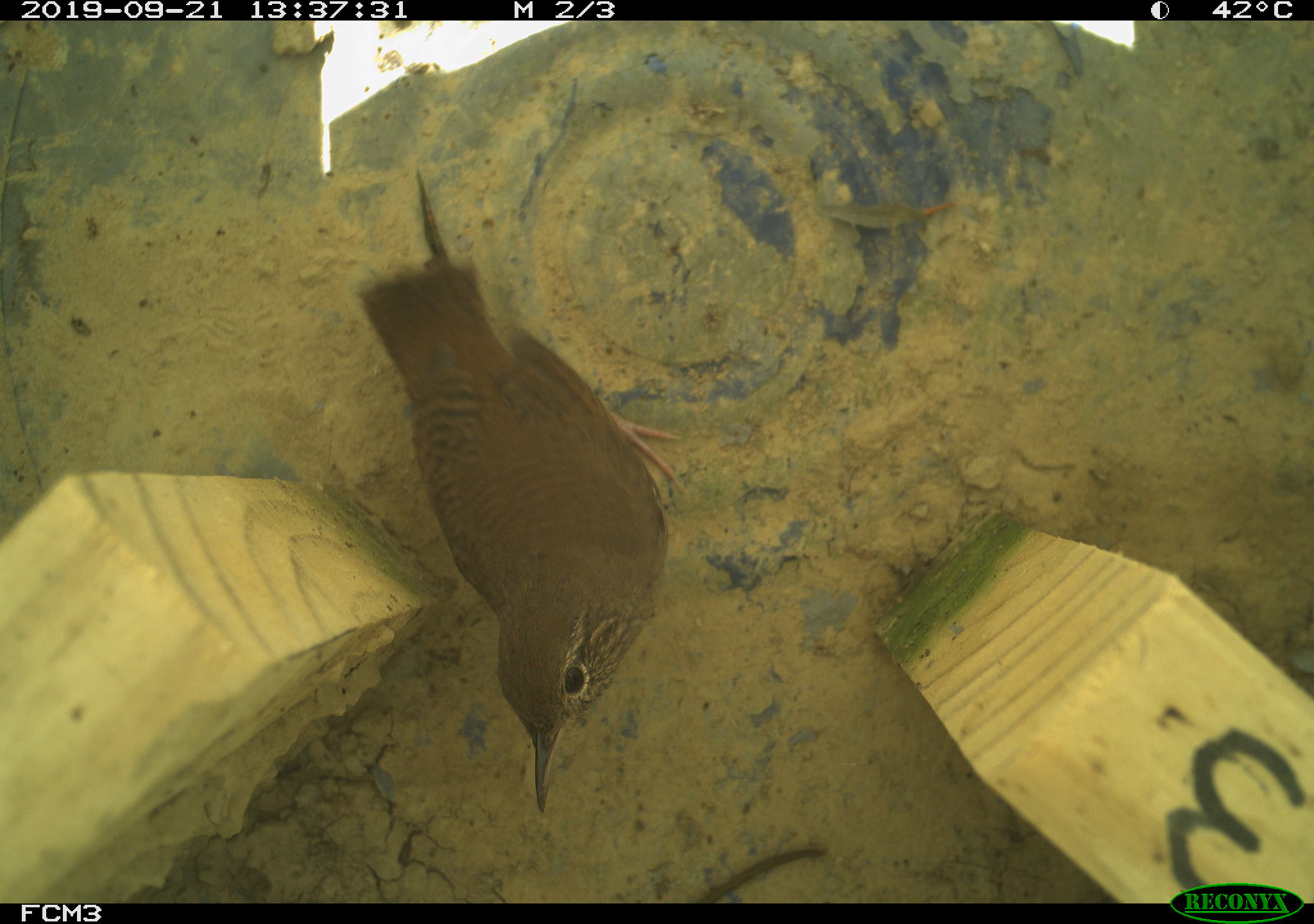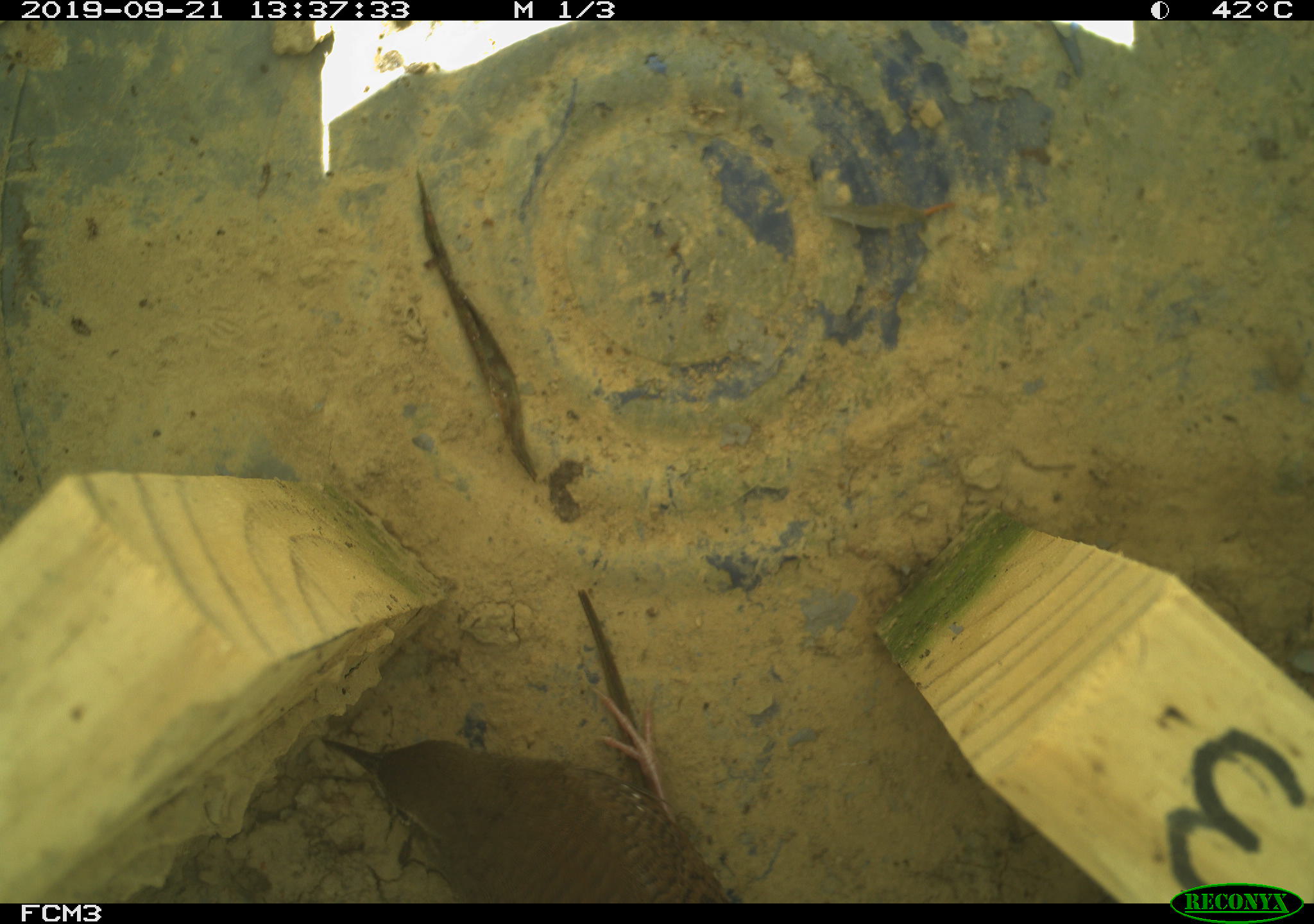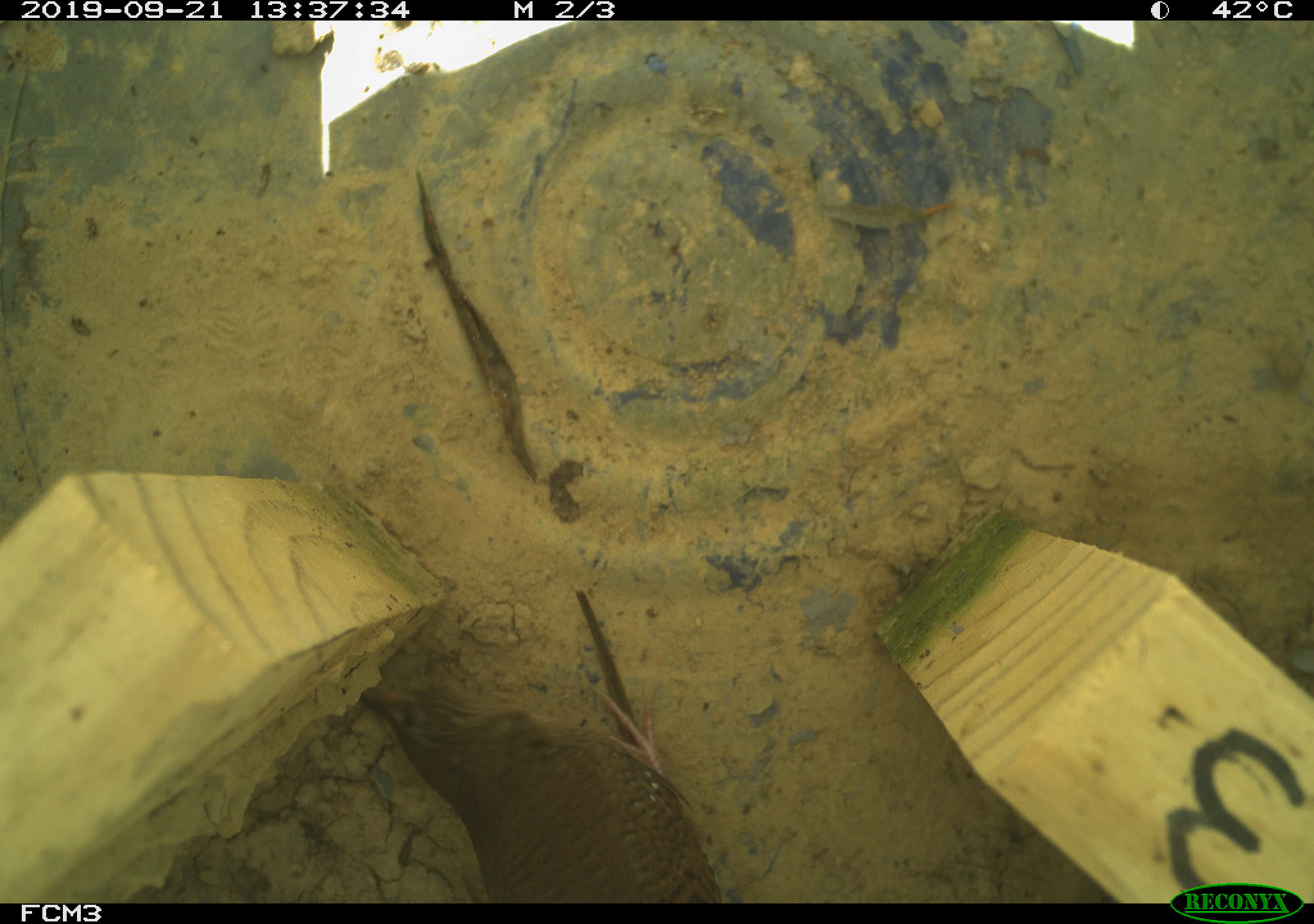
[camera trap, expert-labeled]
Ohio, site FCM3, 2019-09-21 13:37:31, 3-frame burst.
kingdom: Animalia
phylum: Chordata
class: Aves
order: Passeriformes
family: Troglodytidae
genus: Troglodytes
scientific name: Troglodytes aedon aedon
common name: northern house wren